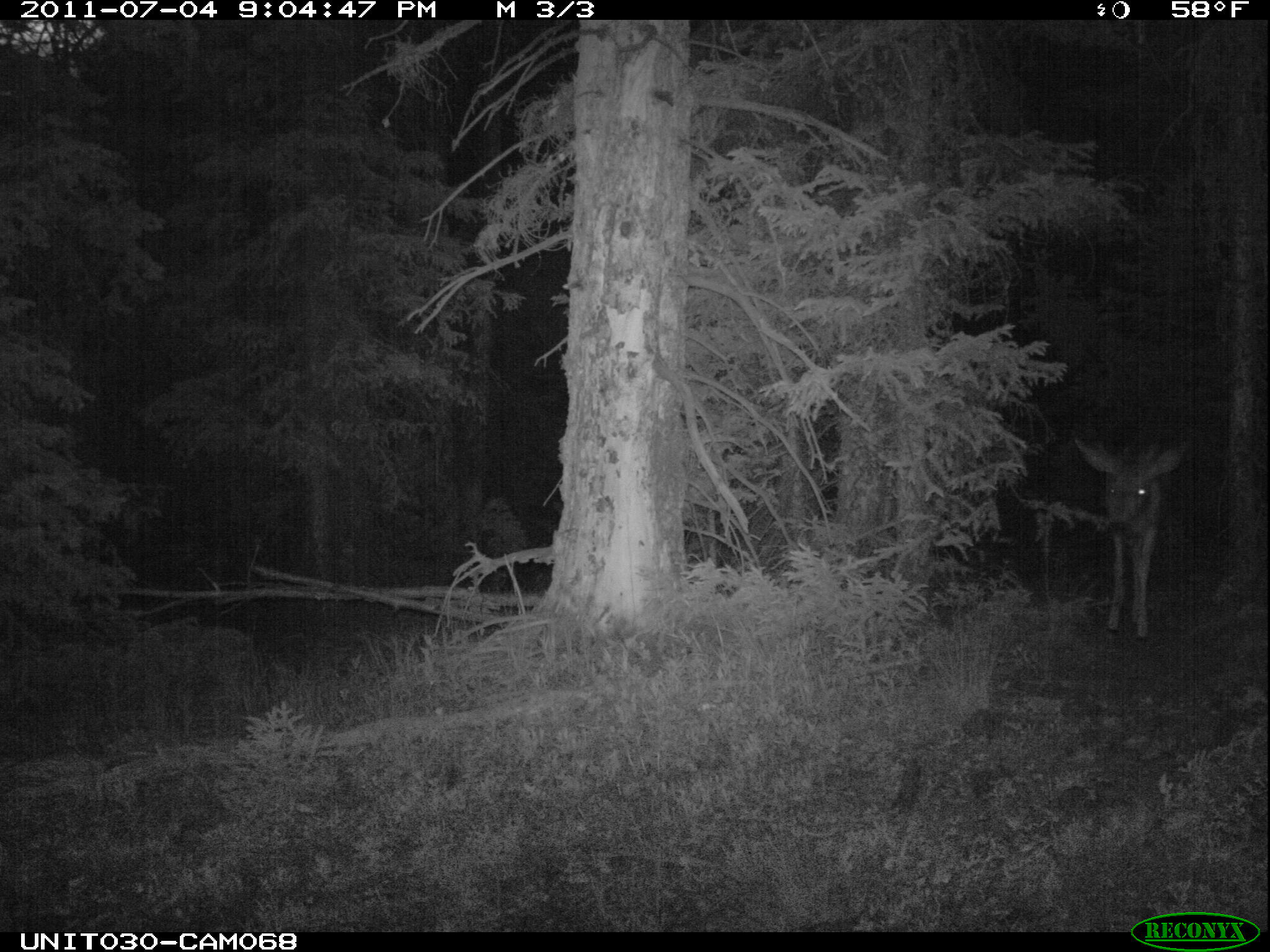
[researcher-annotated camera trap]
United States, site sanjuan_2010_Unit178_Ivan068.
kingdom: Animalia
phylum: Chordata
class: Mammalia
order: Artiodactyla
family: Cervidae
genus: Odocoileus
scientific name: Odocoileus hemionus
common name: mule deer